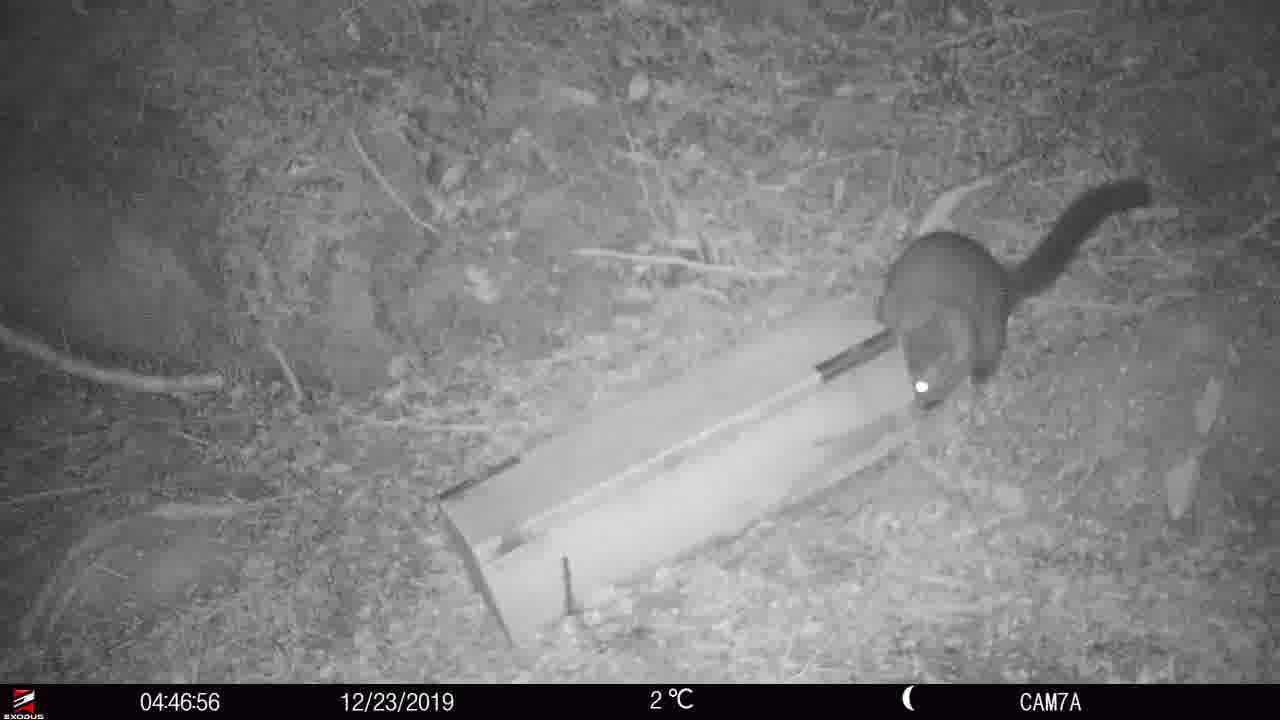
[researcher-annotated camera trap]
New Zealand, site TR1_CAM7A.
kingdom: Animalia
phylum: Chordata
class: Mammalia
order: Diprotodontia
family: Phalangeridae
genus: Trichosurus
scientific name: Trichosurus vulpecula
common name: common brushtail possum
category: possum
Possum (common brushtail possum) (Trichosurus vulpecula).